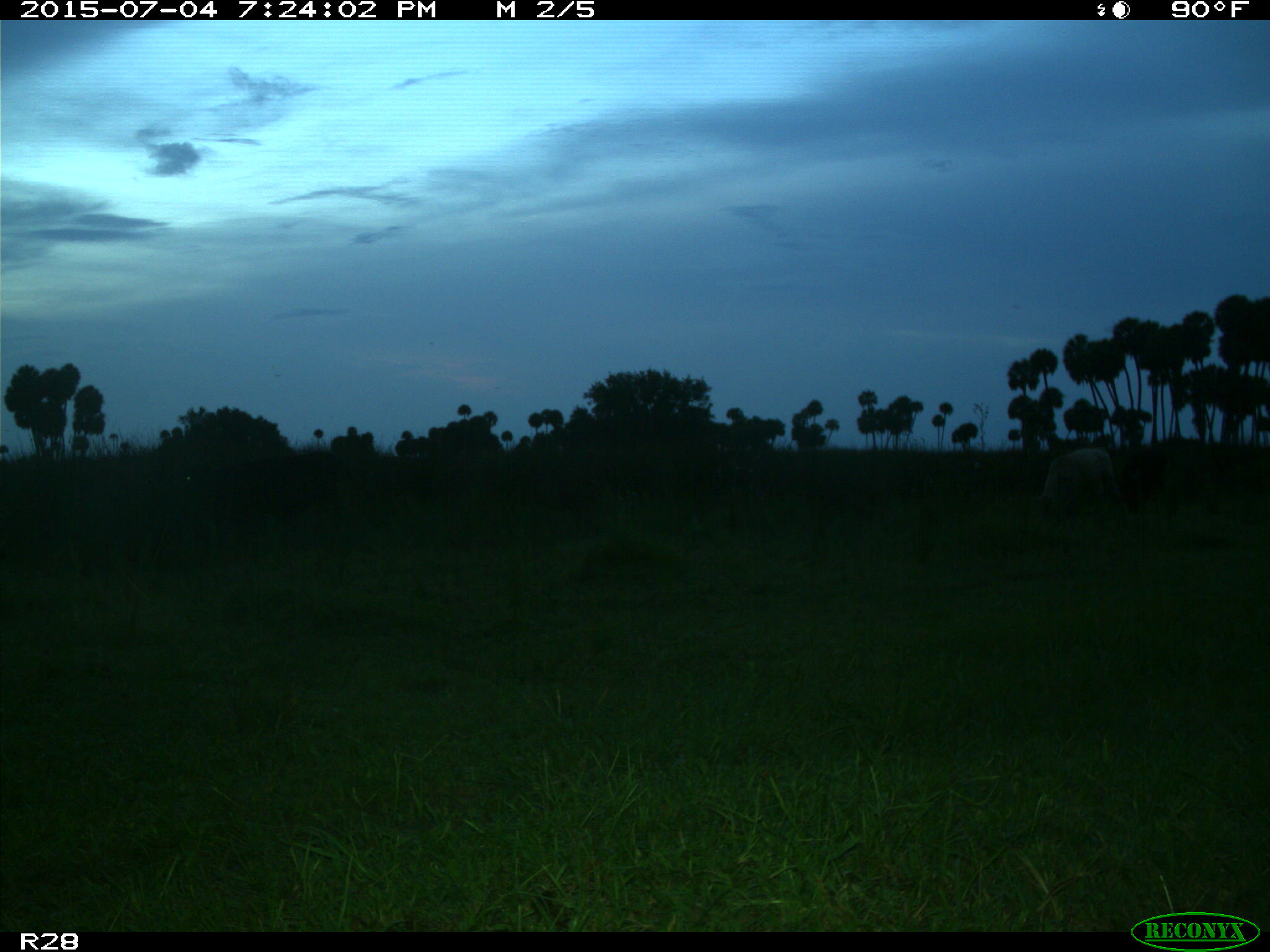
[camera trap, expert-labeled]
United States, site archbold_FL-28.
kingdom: Animalia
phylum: Chordata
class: Mammalia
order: Artiodactyla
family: Bovidae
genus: Bos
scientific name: Bos taurus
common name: domestic cow